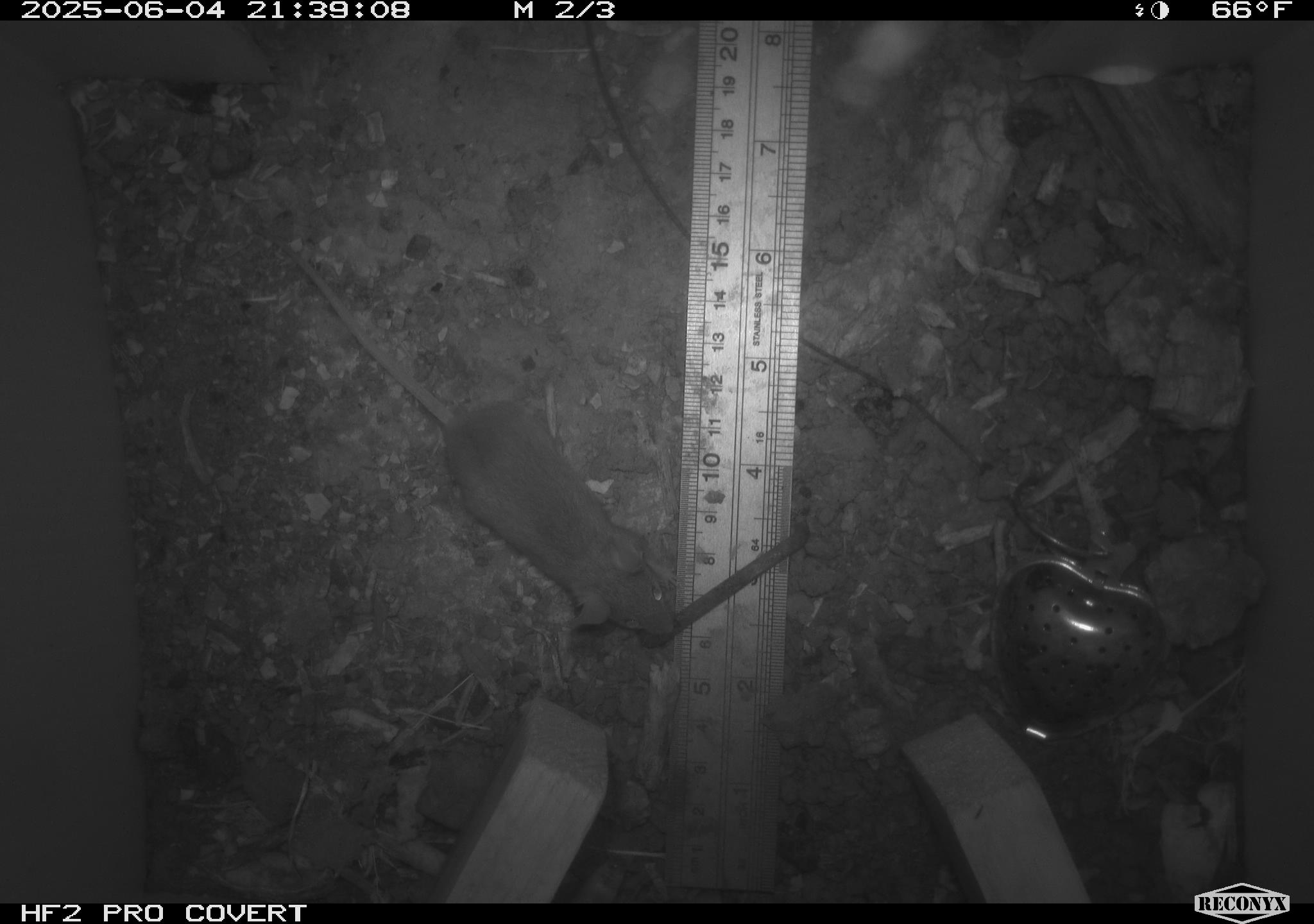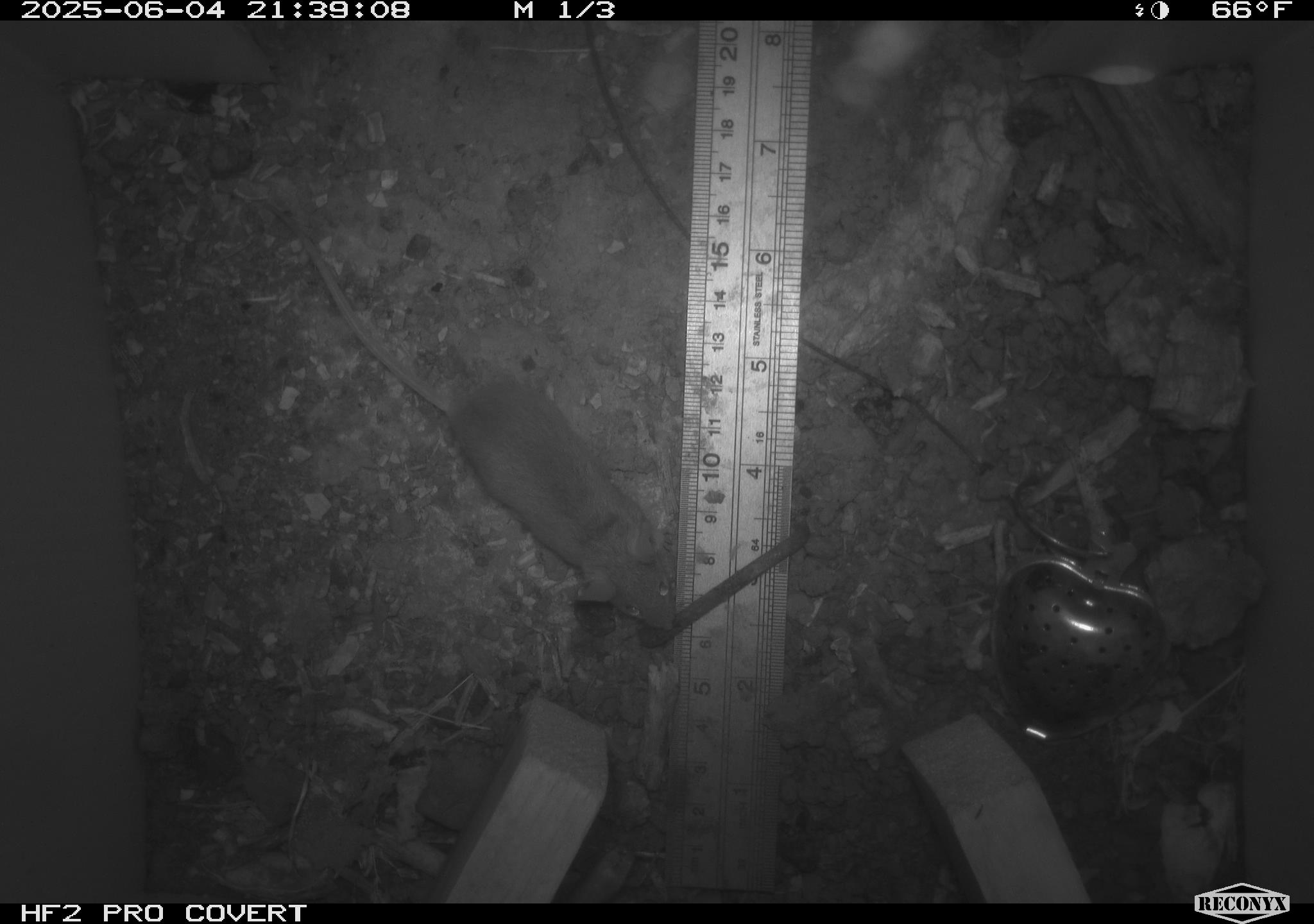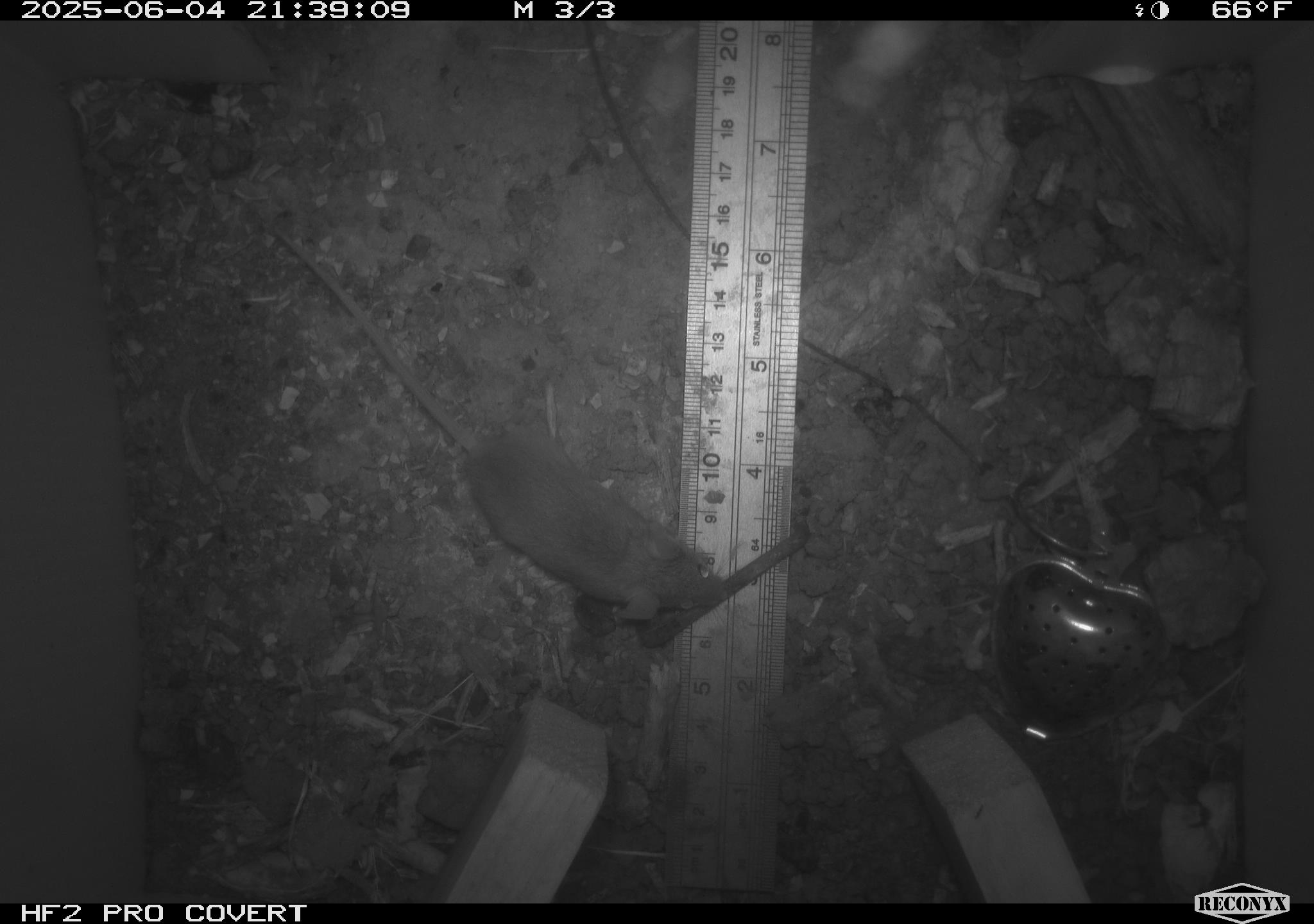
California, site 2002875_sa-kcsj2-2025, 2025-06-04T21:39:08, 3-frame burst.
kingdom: Animalia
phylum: Chordata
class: Mammalia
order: Rodentia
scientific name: Rodentia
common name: rodent